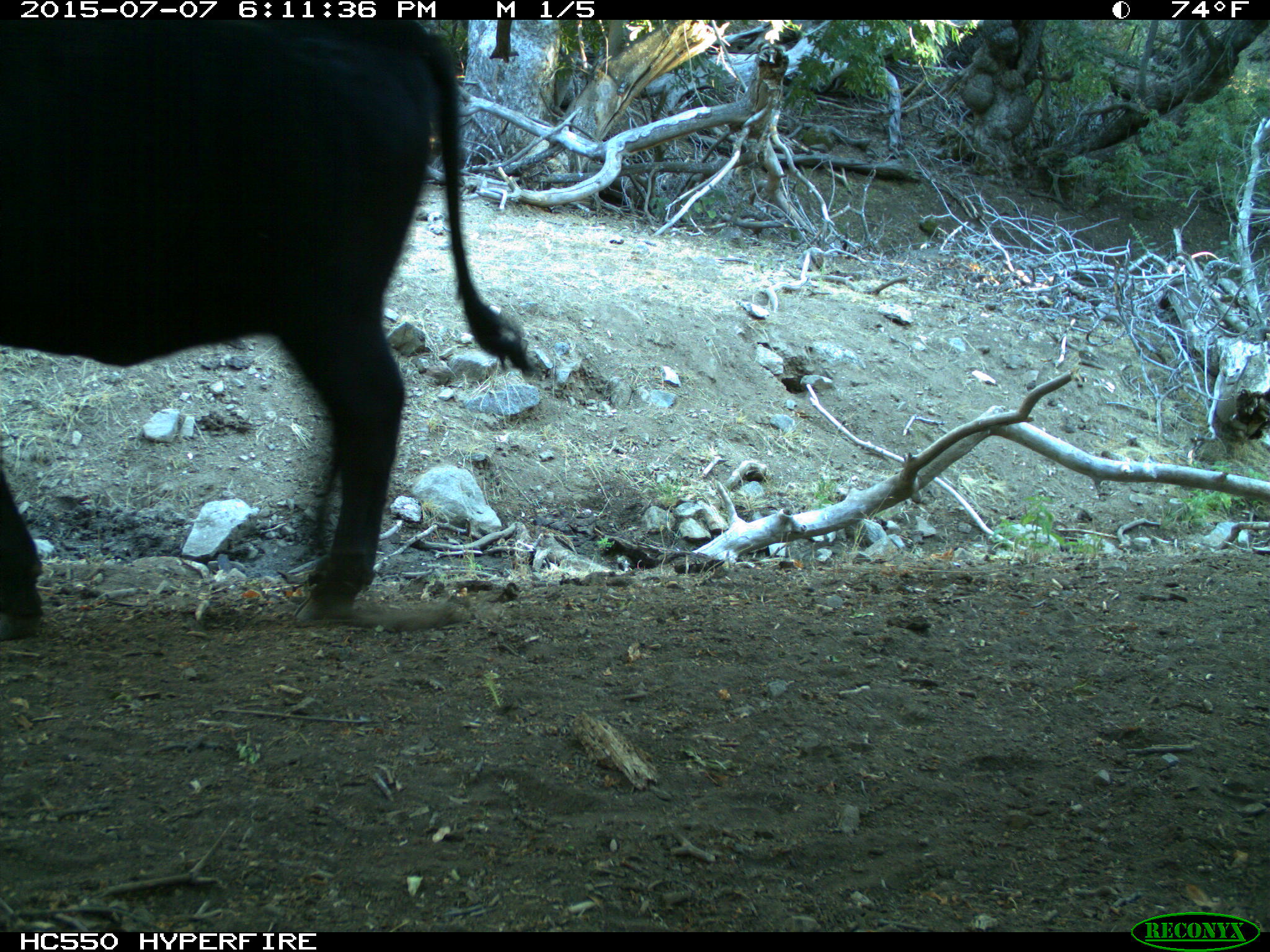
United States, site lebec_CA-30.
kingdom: Animalia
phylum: Chordata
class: Mammalia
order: Artiodactyla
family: Bovidae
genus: Bos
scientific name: Bos taurus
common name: domestic cow